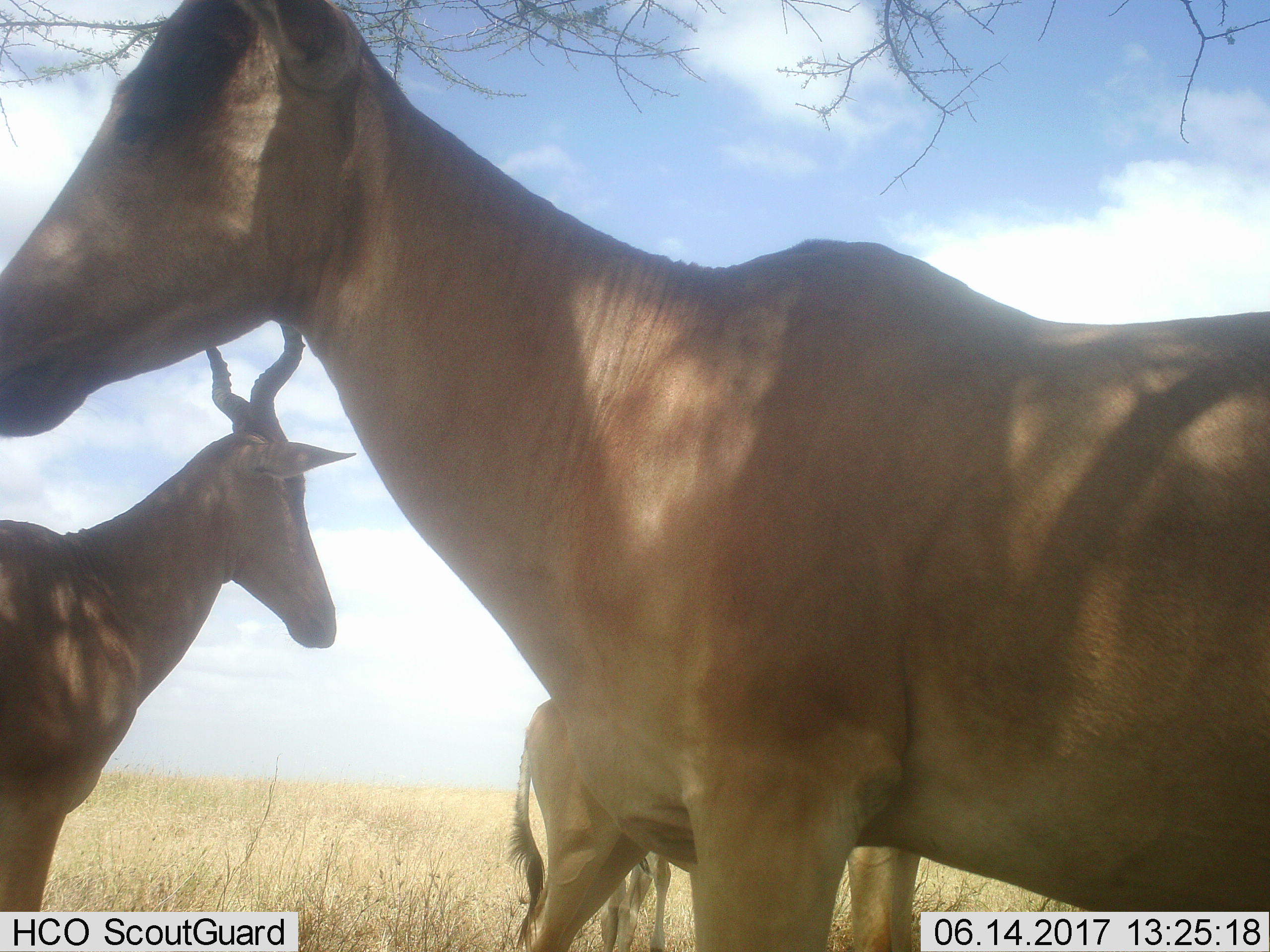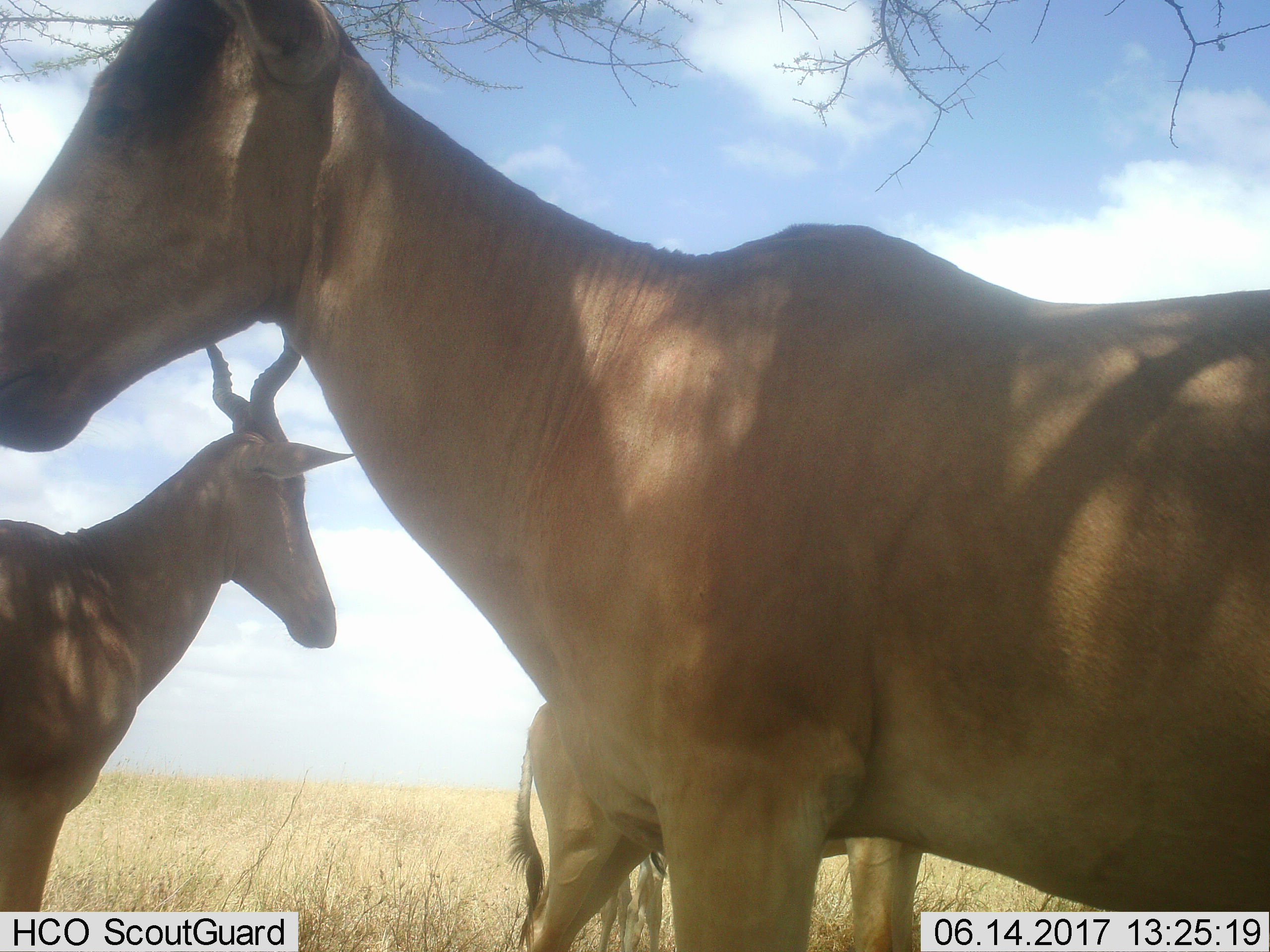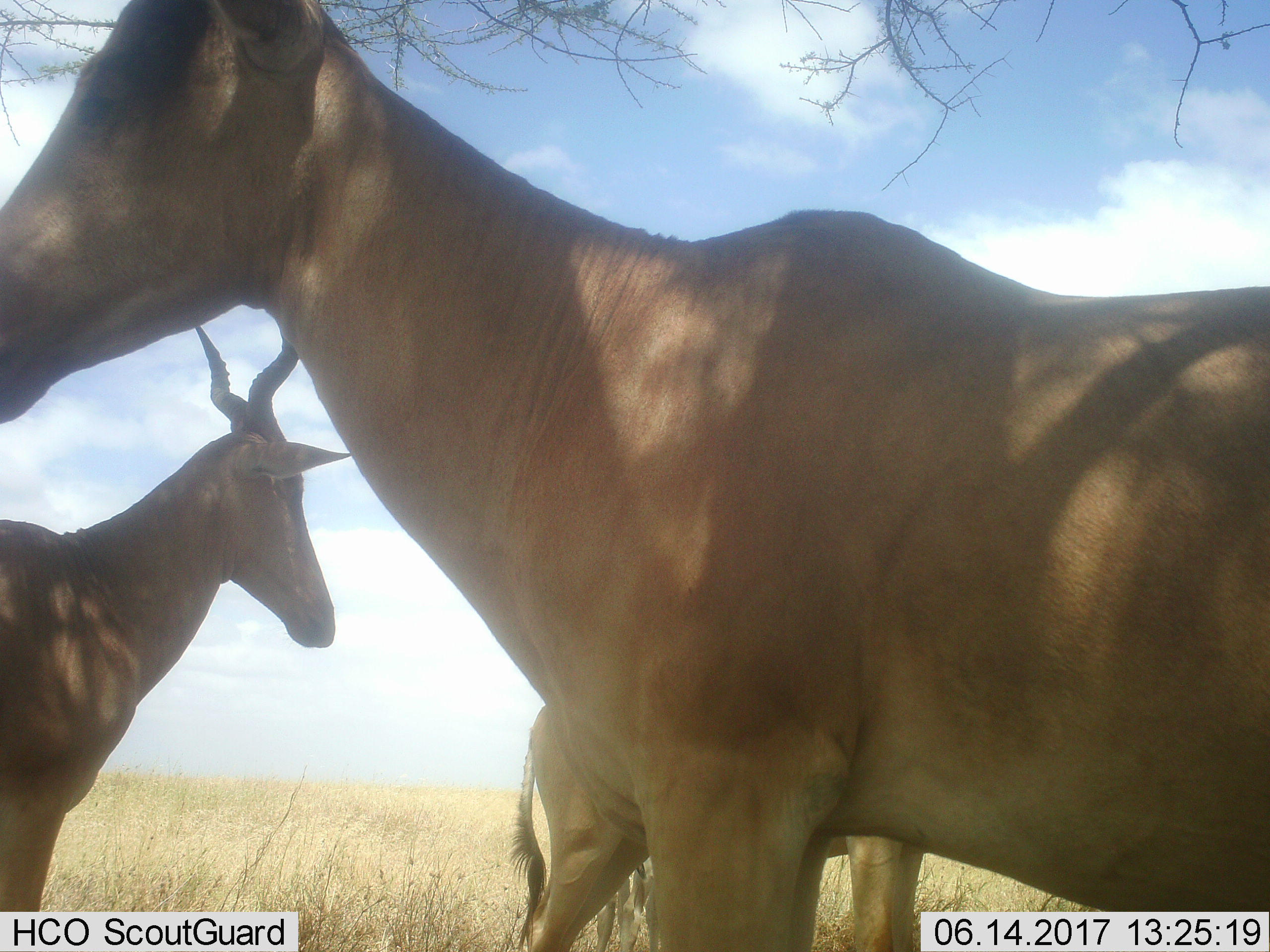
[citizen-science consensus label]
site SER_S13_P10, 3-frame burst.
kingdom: Animalia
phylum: Chordata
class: Mammalia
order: Artiodactyla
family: Bovidae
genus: Alcelaphus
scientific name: Alcelaphus buselaphus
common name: hartebeest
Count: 3.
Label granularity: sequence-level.